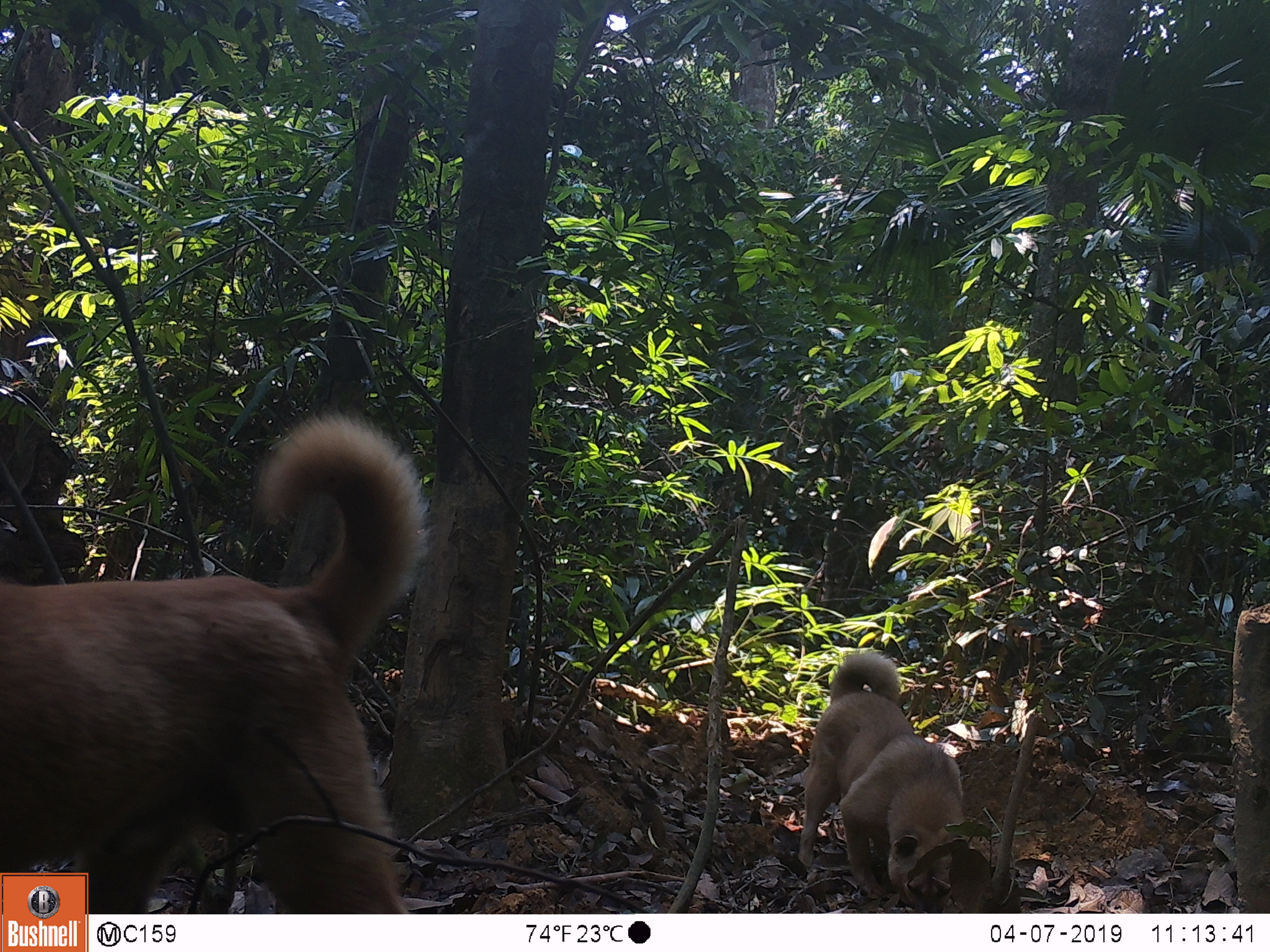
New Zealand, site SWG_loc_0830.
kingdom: Animalia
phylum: Chordata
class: Mammalia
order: Carnivora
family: Canidae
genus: Canis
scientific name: Canis familiaris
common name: domestic dog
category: dog